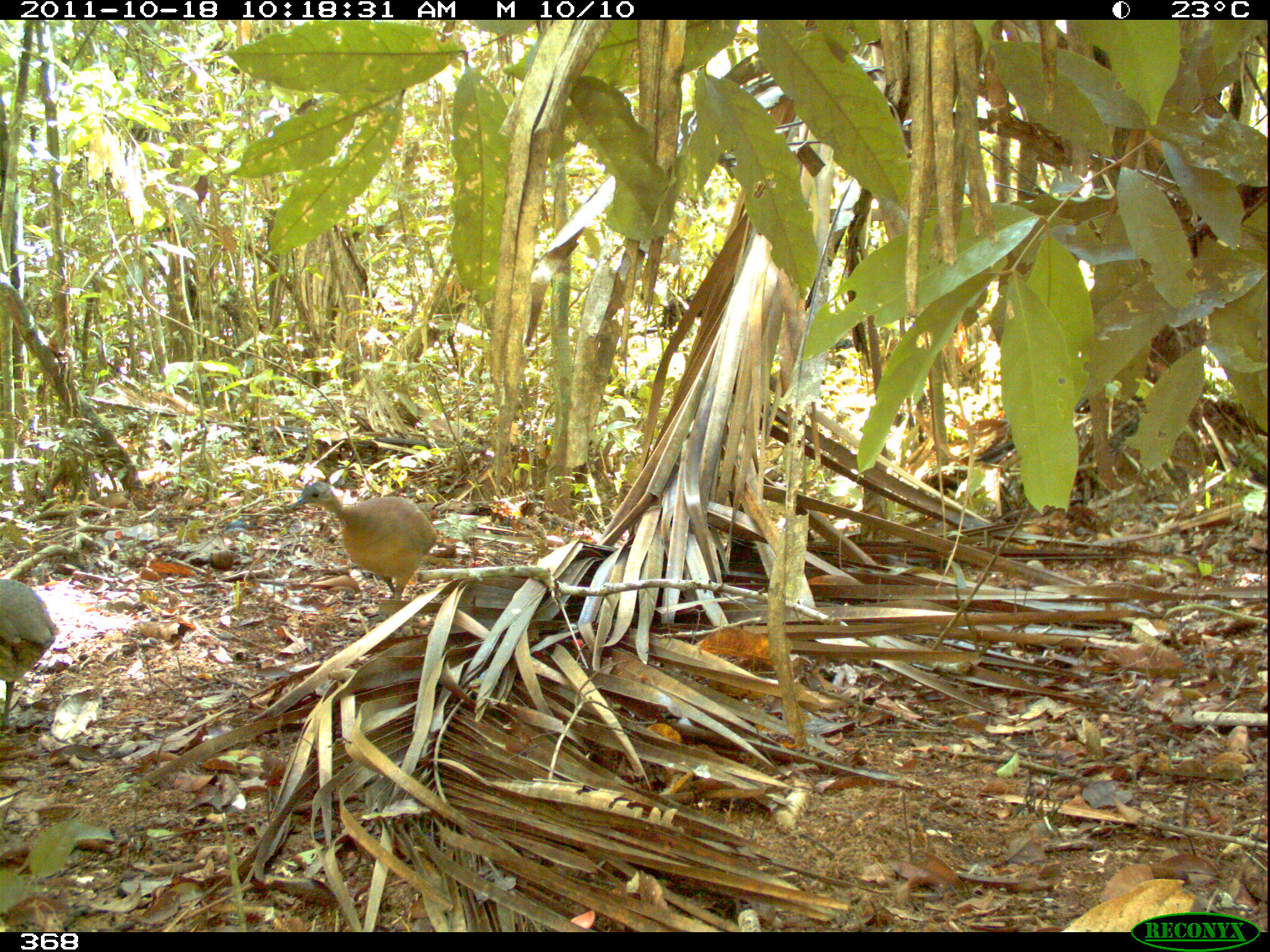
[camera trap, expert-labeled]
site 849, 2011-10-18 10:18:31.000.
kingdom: Animalia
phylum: Chordata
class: Aves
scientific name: Aves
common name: bird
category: unknown bird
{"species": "unknown bird (bird) (Aves)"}